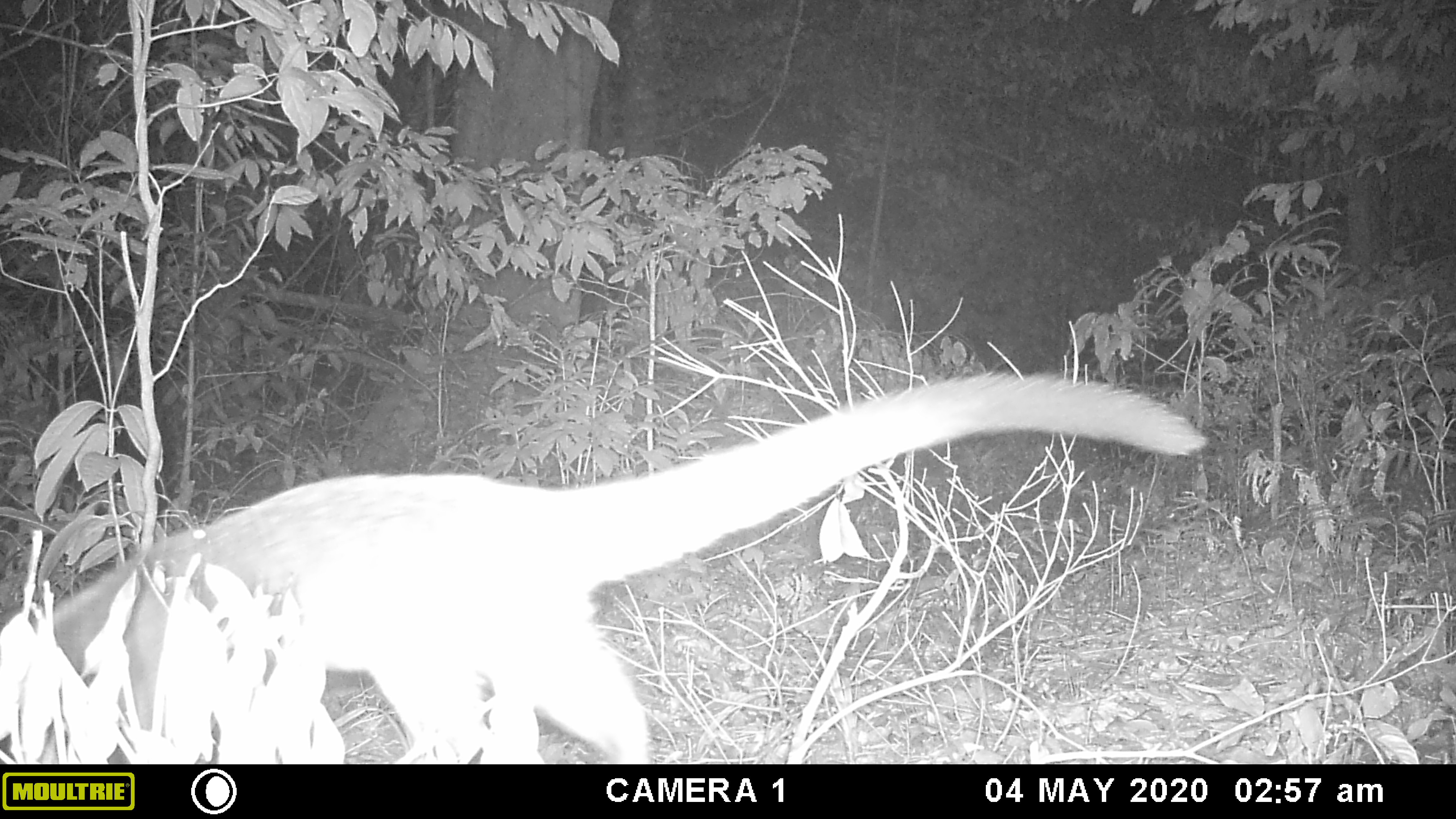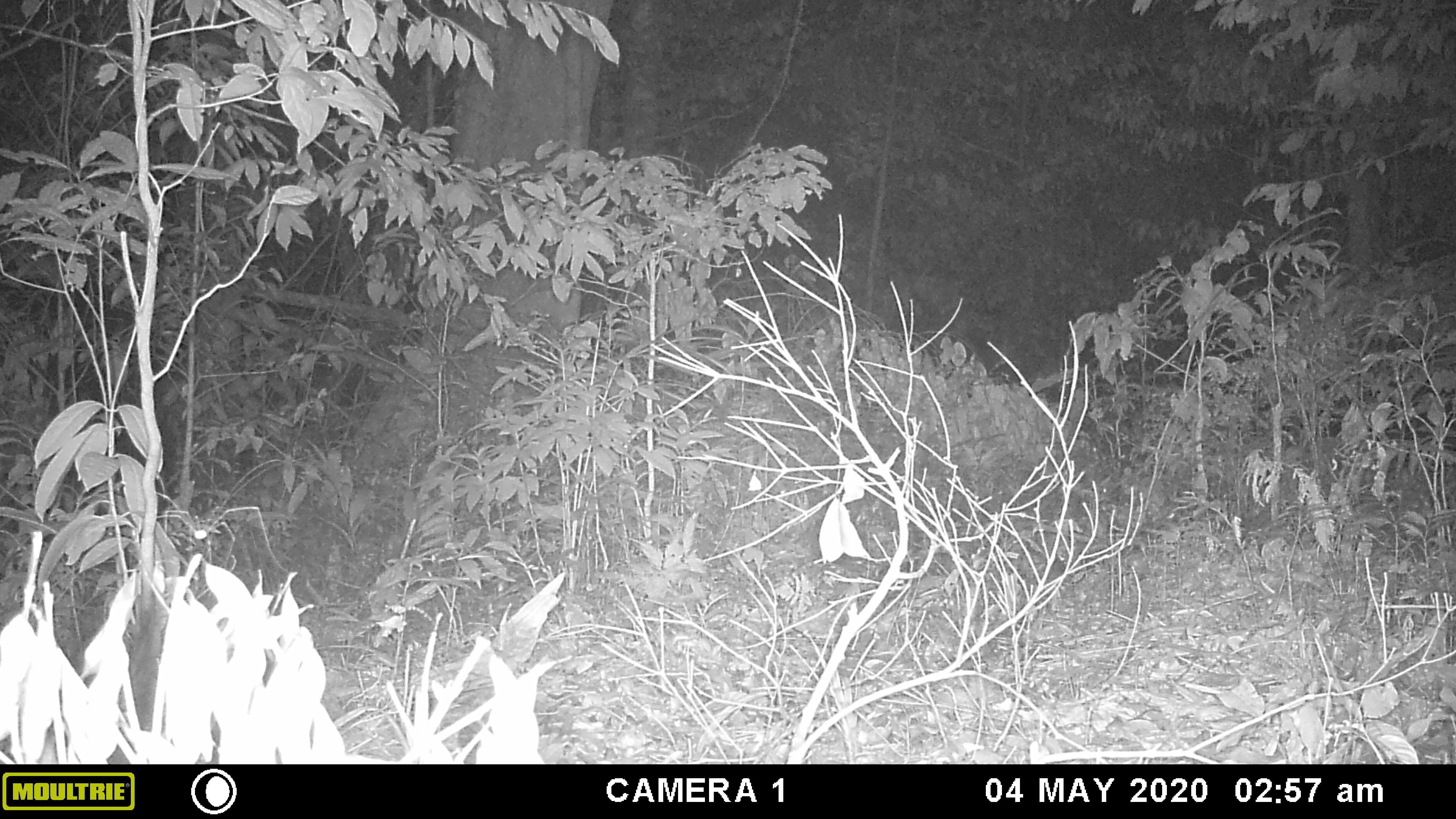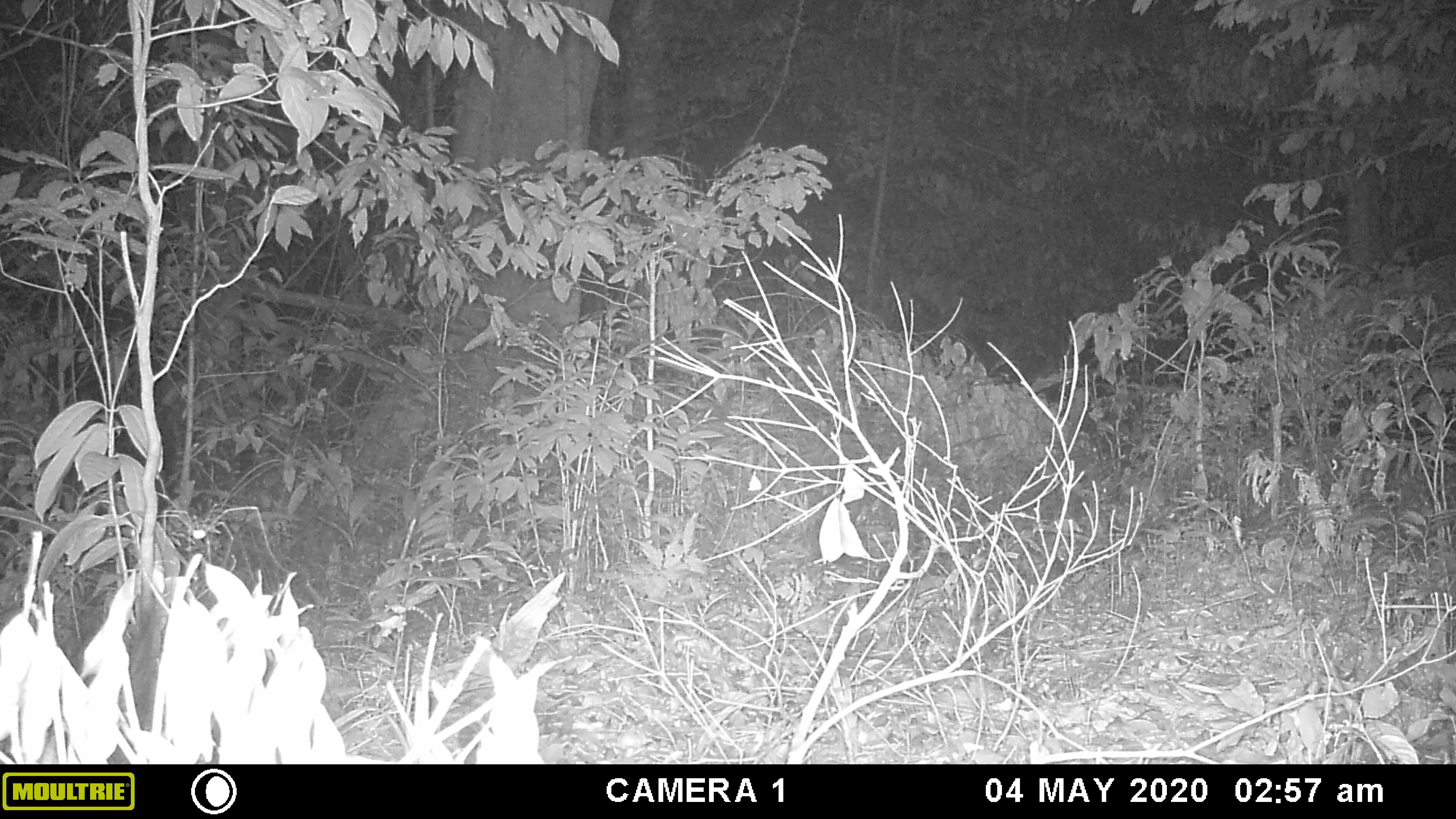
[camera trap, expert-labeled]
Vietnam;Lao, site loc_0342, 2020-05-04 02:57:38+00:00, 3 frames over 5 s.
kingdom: Animalia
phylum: Chordata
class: Mammalia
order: Carnivora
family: Viverridae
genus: Paguma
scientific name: Paguma larvata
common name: masked palm civet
Masked palm civet (Paguma larvata). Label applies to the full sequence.